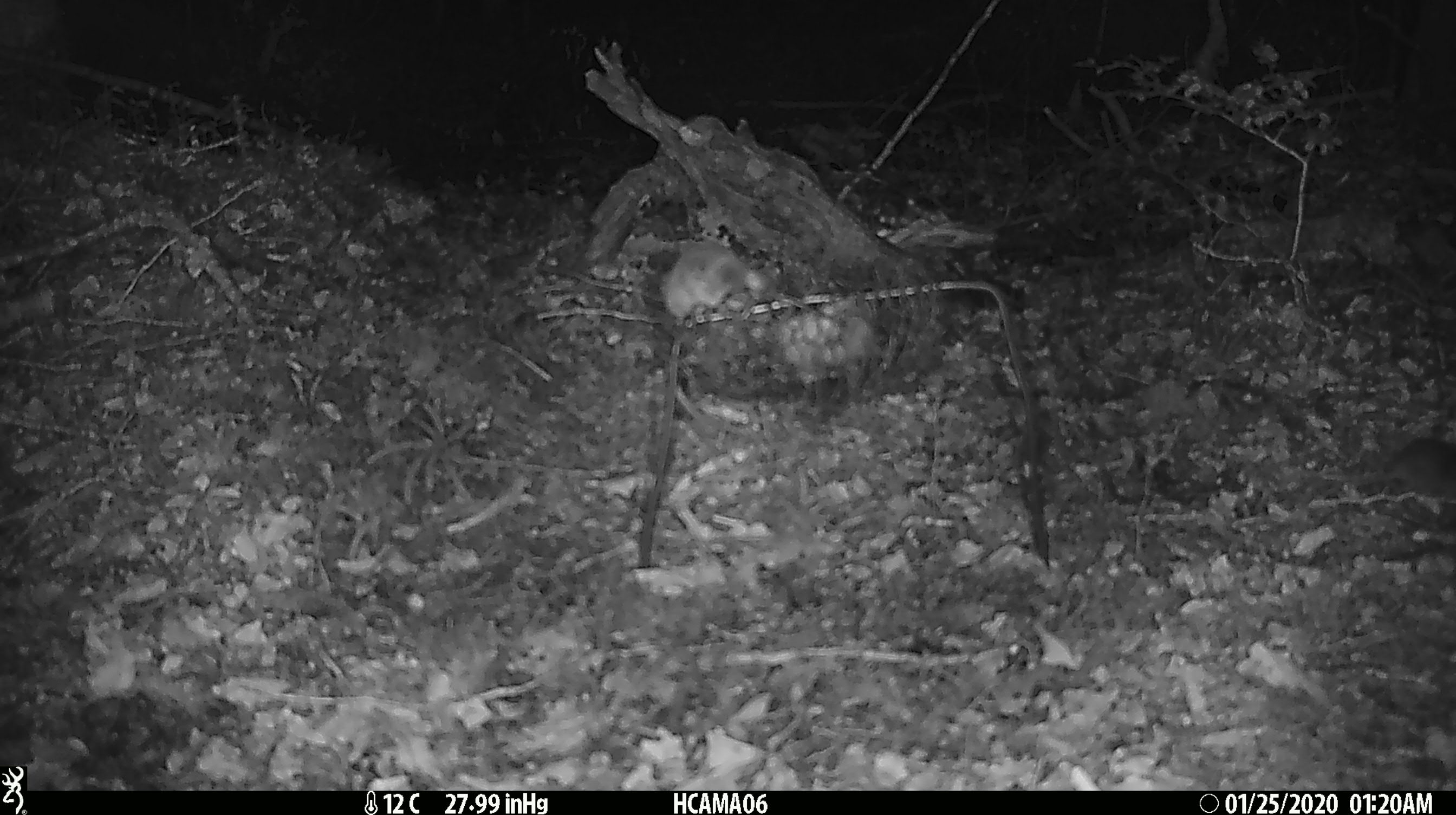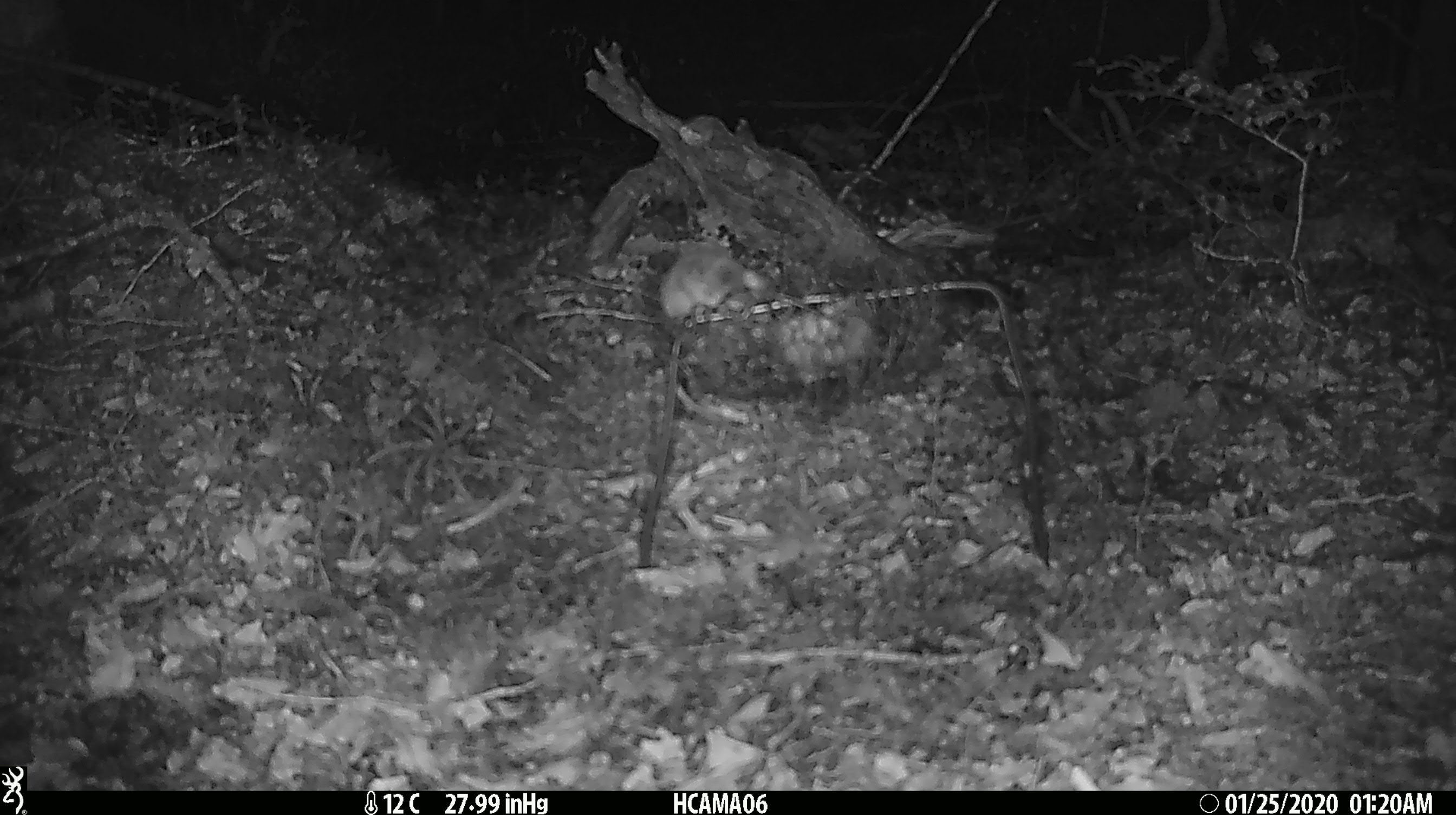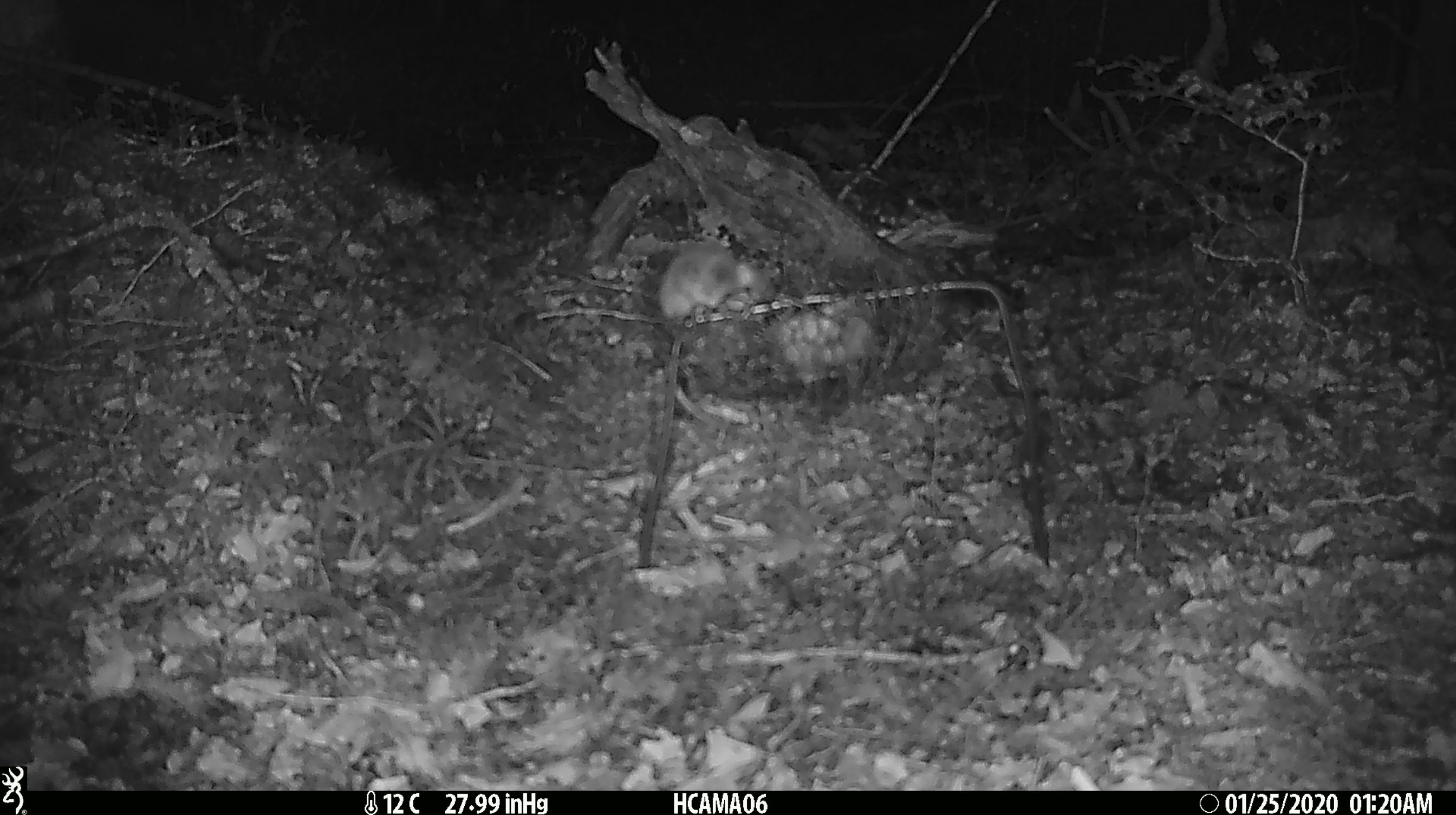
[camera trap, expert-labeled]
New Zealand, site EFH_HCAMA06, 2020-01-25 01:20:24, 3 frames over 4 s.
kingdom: Animalia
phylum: Chordata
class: Mammalia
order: Rodentia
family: Muridae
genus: Mus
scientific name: Mus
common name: mouse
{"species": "mouse (Mus)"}